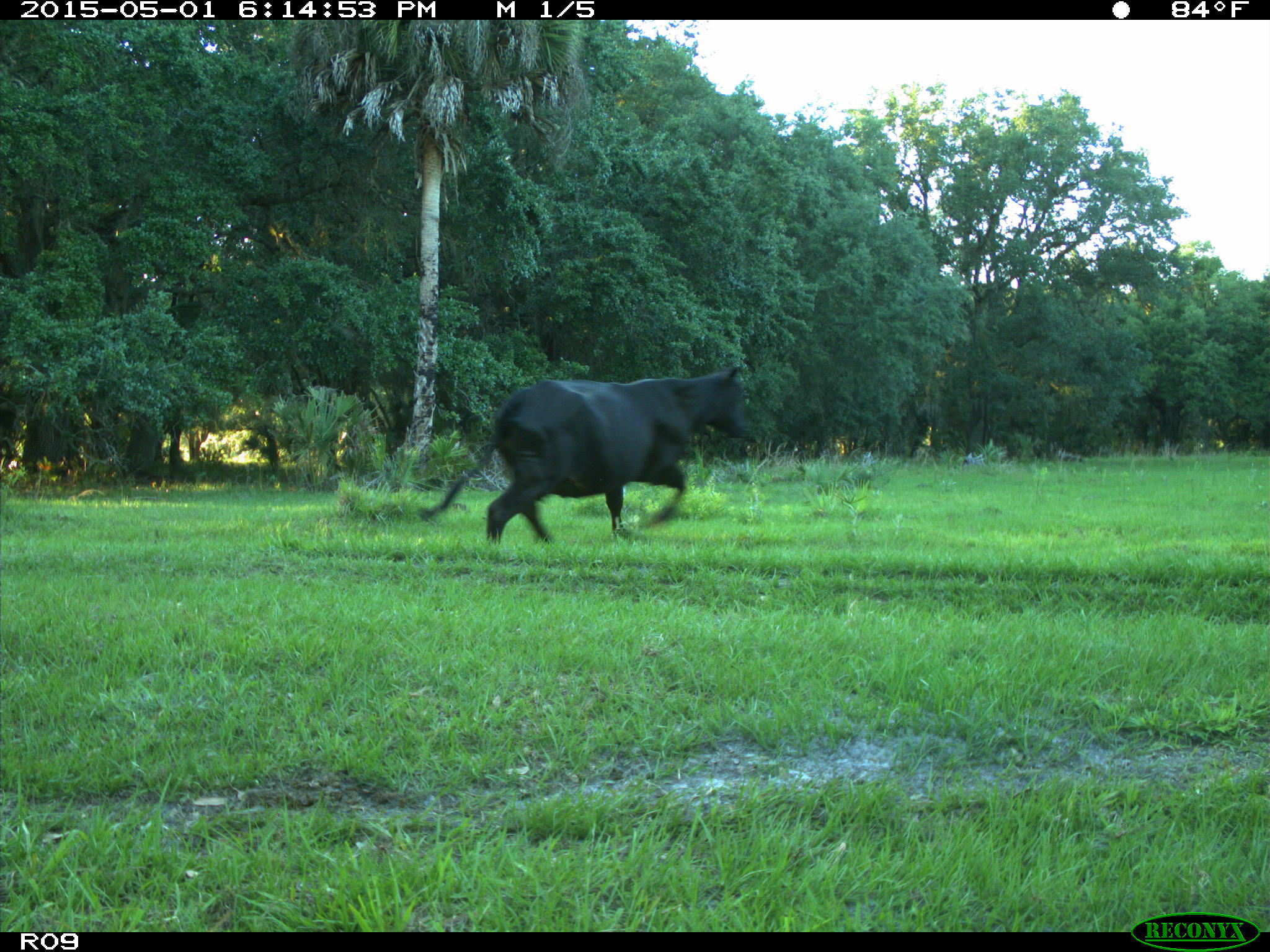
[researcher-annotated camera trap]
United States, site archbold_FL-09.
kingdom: Animalia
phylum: Chordata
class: Mammalia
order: Artiodactyla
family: Bovidae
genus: Bos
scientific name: Bos taurus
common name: domestic cow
Bos taurus (domestic cow).